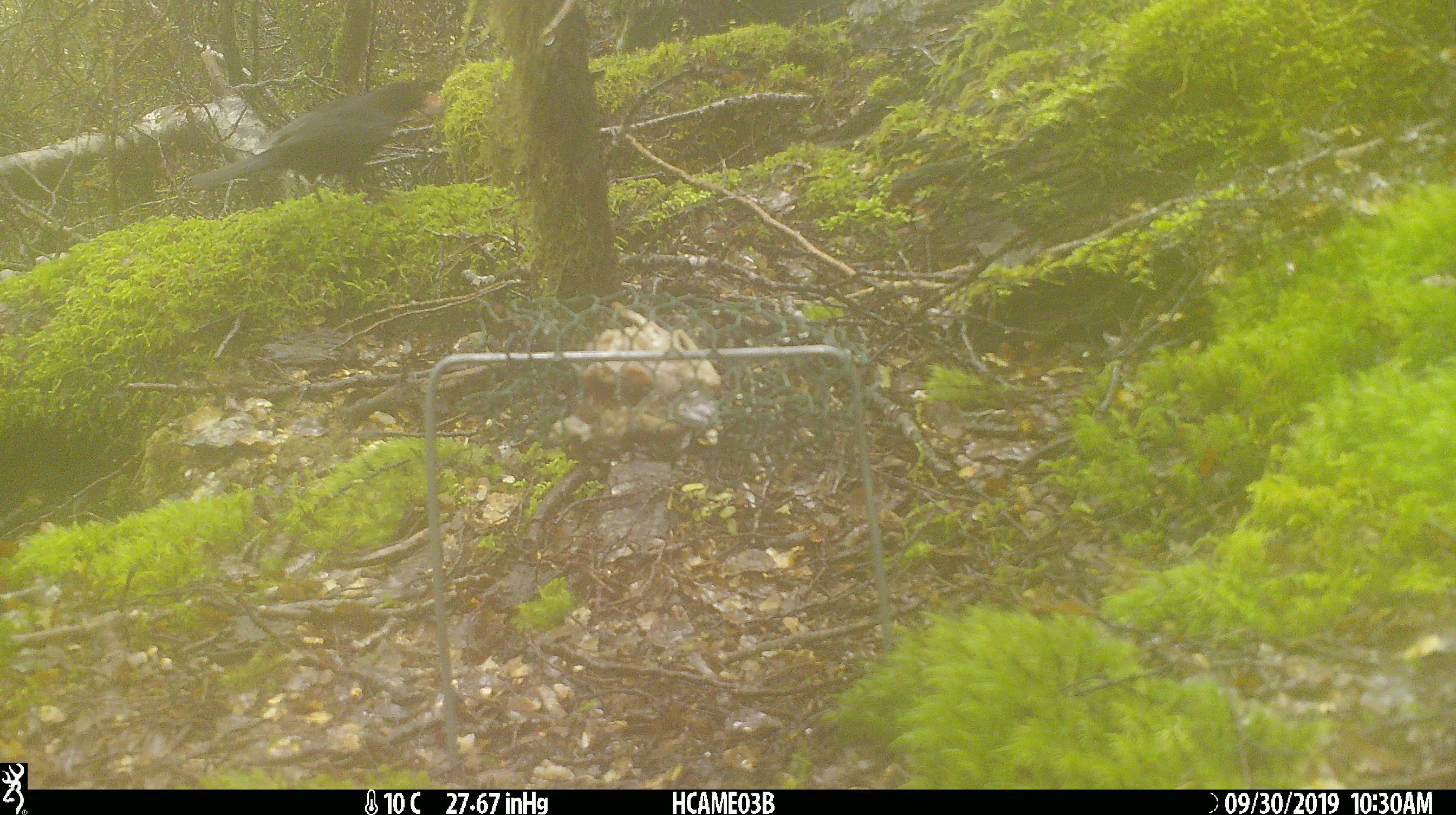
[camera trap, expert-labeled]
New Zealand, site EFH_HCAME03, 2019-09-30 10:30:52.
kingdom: Animalia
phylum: Chordata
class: Aves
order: Passeriformes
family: Turdidae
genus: Turdus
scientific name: Turdus merula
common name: eurasian blackbird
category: blackbird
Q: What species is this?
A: Blackbird (eurasian blackbird) (Turdus merula).